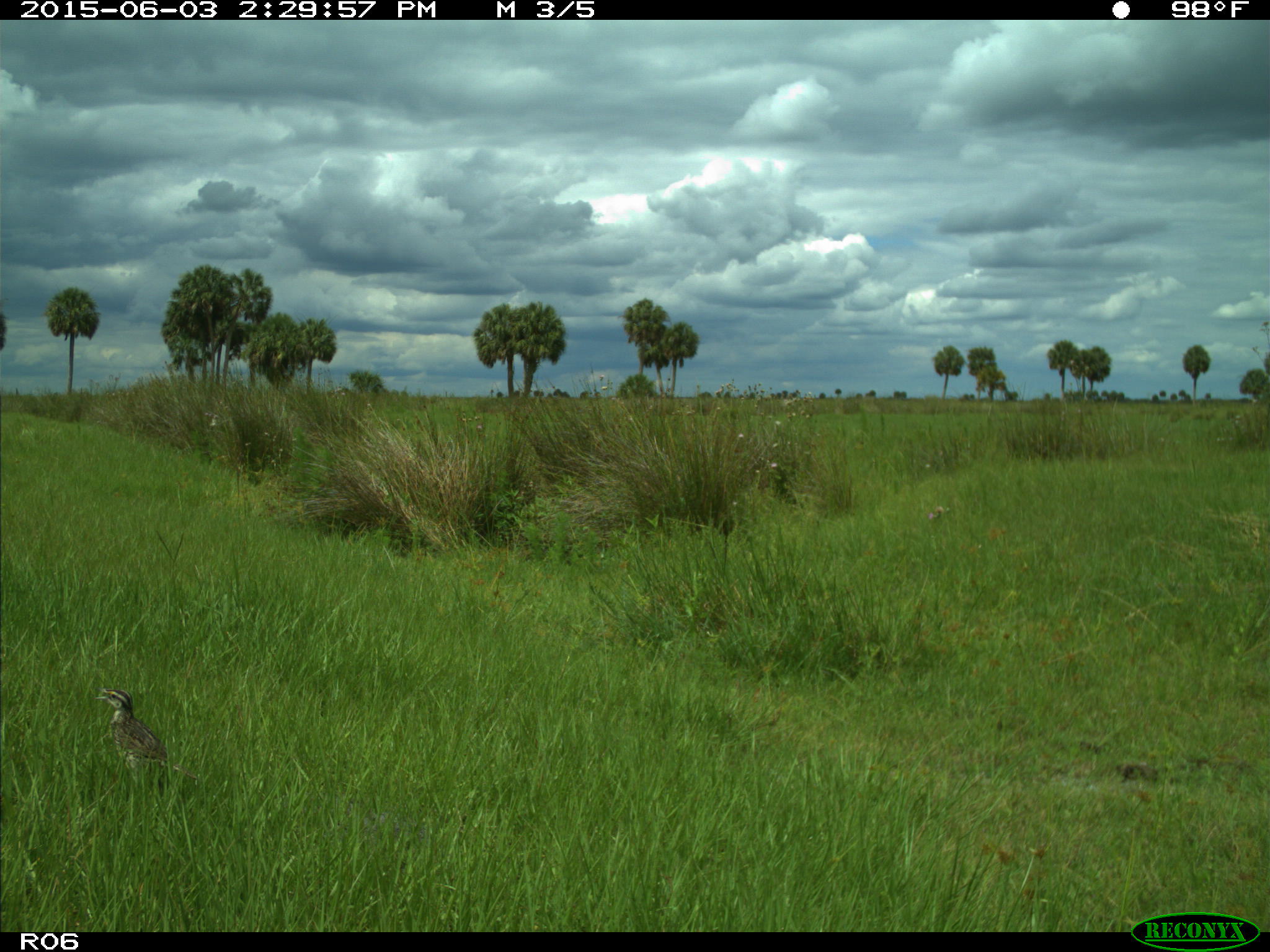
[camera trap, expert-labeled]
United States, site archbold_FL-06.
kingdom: Animalia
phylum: Chordata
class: Aves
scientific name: Aves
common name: birds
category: unidentified bird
Unidentified bird (birds) (Aves).